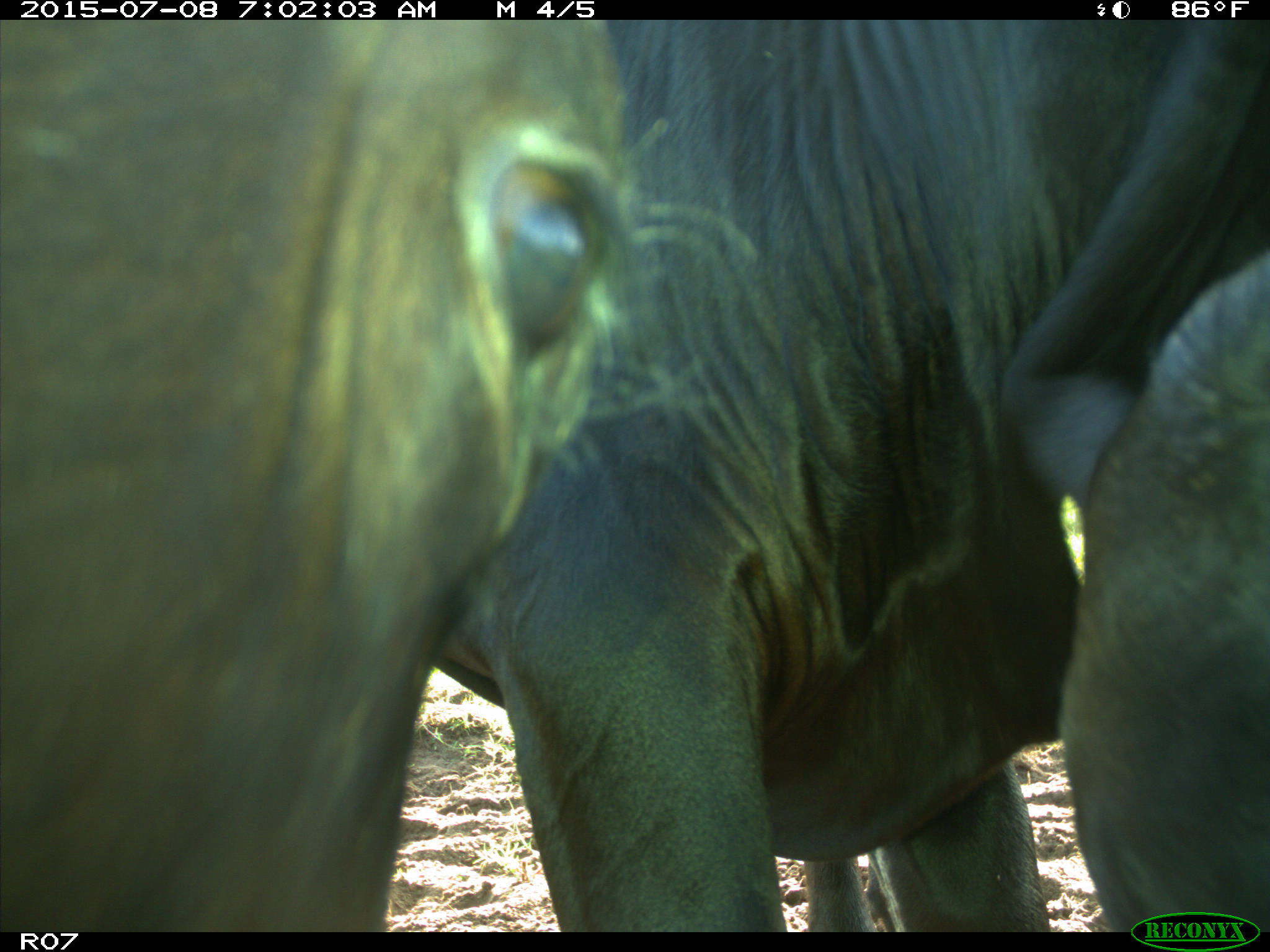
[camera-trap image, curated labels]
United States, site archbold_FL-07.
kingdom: Animalia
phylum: Chordata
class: Mammalia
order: Artiodactyla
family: Bovidae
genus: Bos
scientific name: Bos taurus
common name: domestic cow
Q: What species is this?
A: Bos taurus (domestic cow).